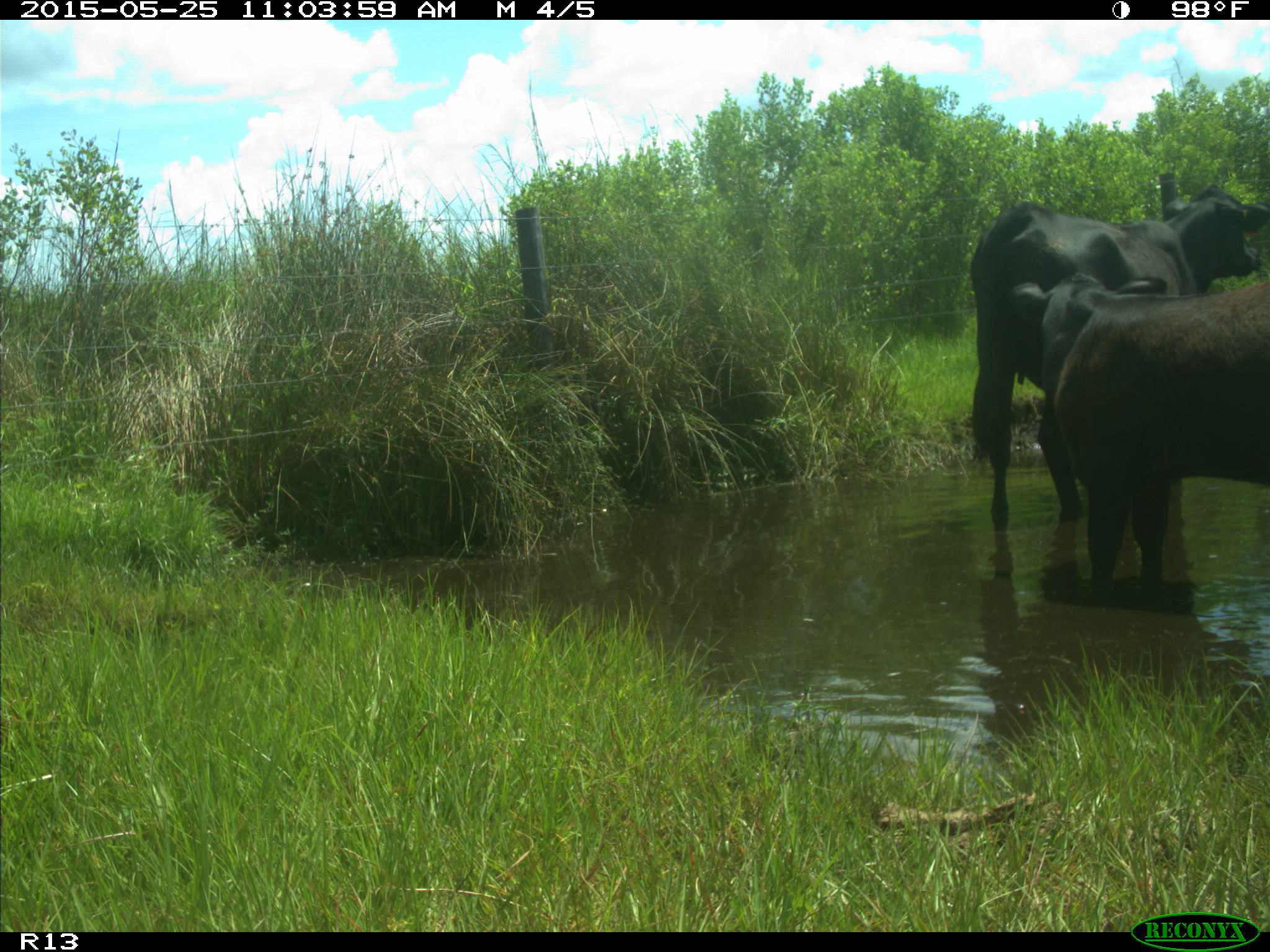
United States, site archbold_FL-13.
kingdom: Animalia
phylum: Chordata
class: Mammalia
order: Artiodactyla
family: Bovidae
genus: Bos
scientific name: Bos taurus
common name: domestic cow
Bos taurus (domestic cow).